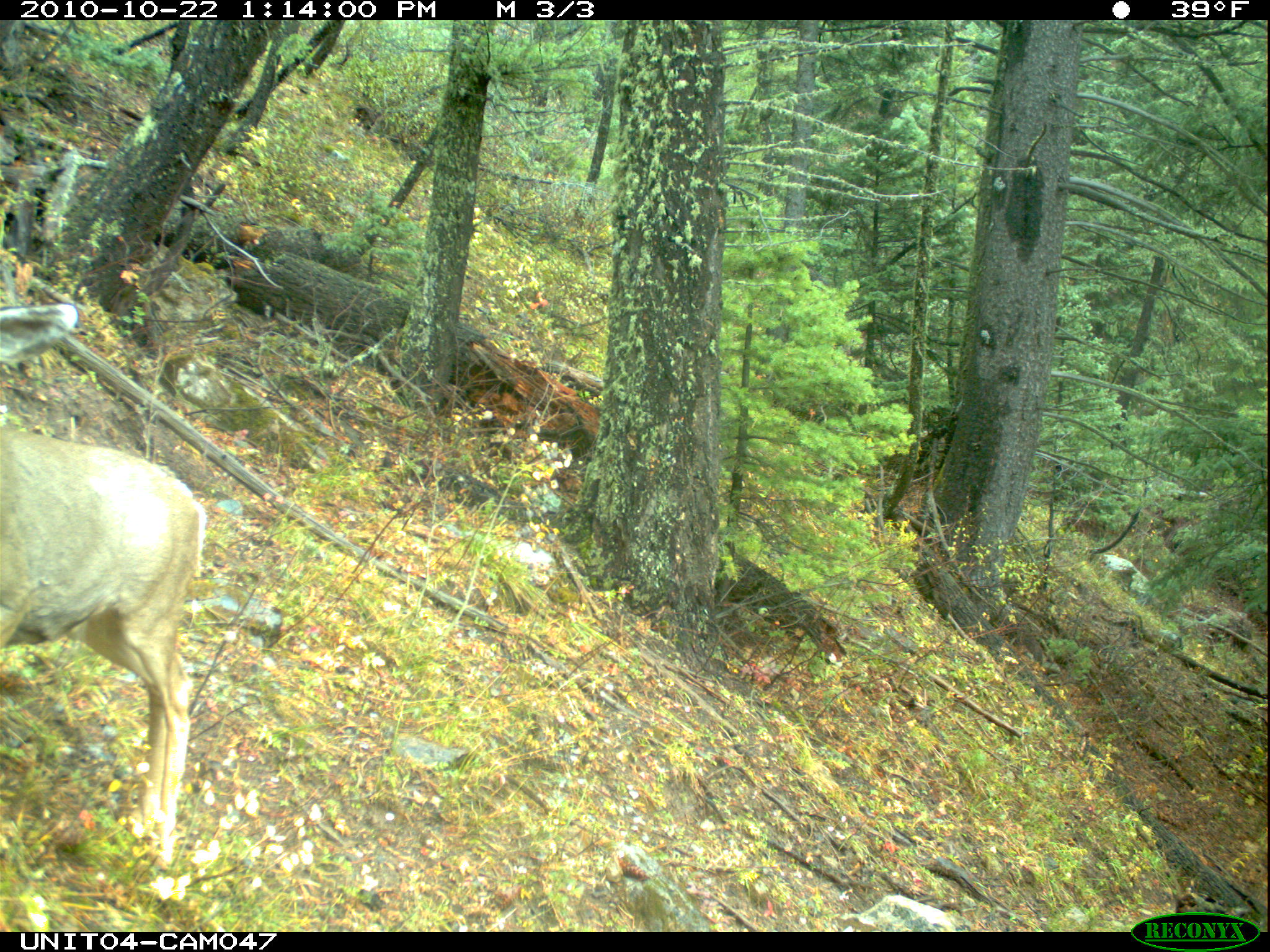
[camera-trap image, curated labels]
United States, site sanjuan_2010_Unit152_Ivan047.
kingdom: Animalia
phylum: Chordata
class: Mammalia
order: Artiodactyla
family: Cervidae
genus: Odocoileus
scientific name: Odocoileus hemionus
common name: mule deer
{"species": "Odocoileus hemionus (mule deer)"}